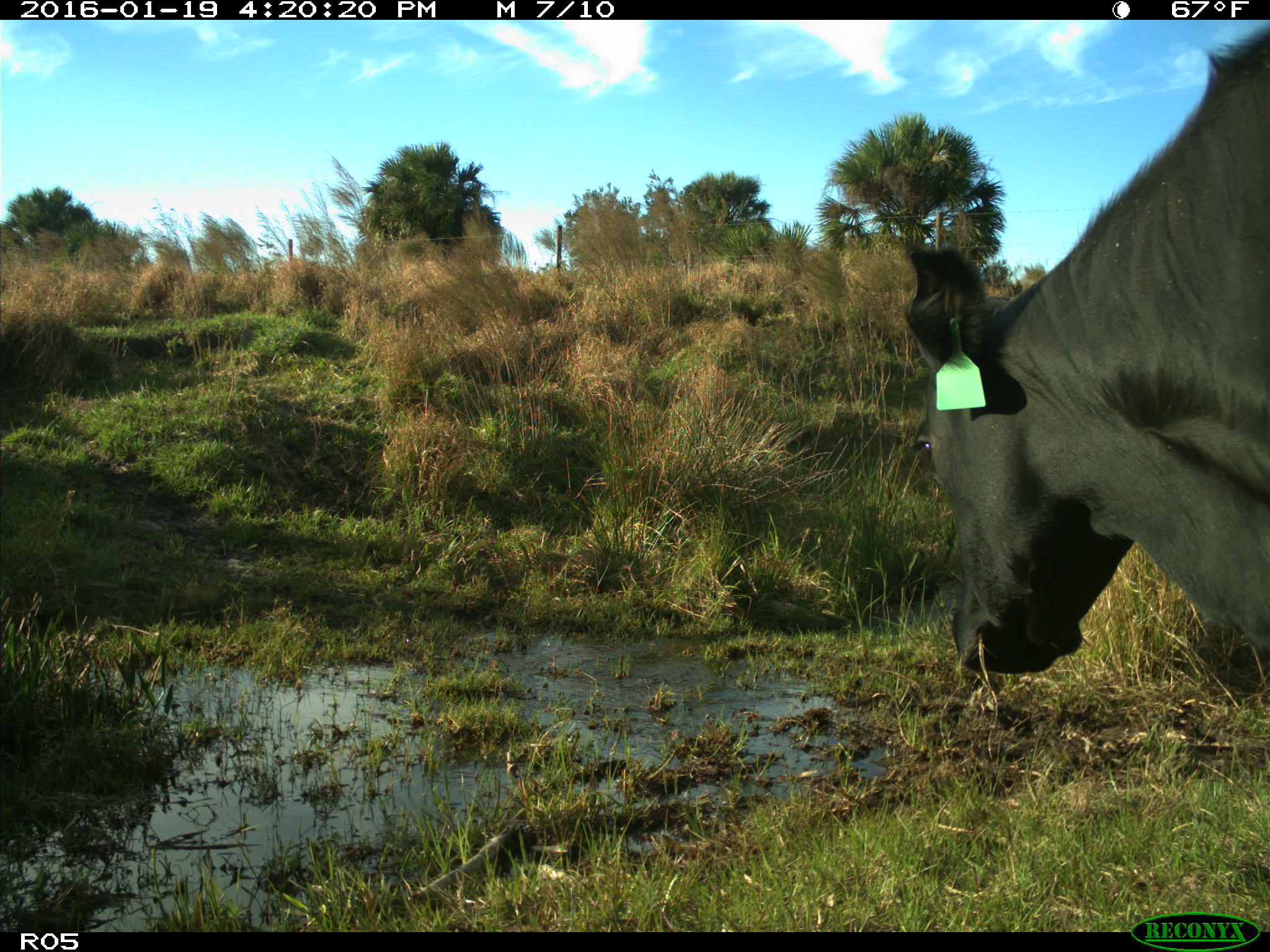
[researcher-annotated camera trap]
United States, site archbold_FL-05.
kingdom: Animalia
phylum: Chordata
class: Mammalia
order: Artiodactyla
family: Bovidae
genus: Bos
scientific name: Bos taurus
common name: domestic cow